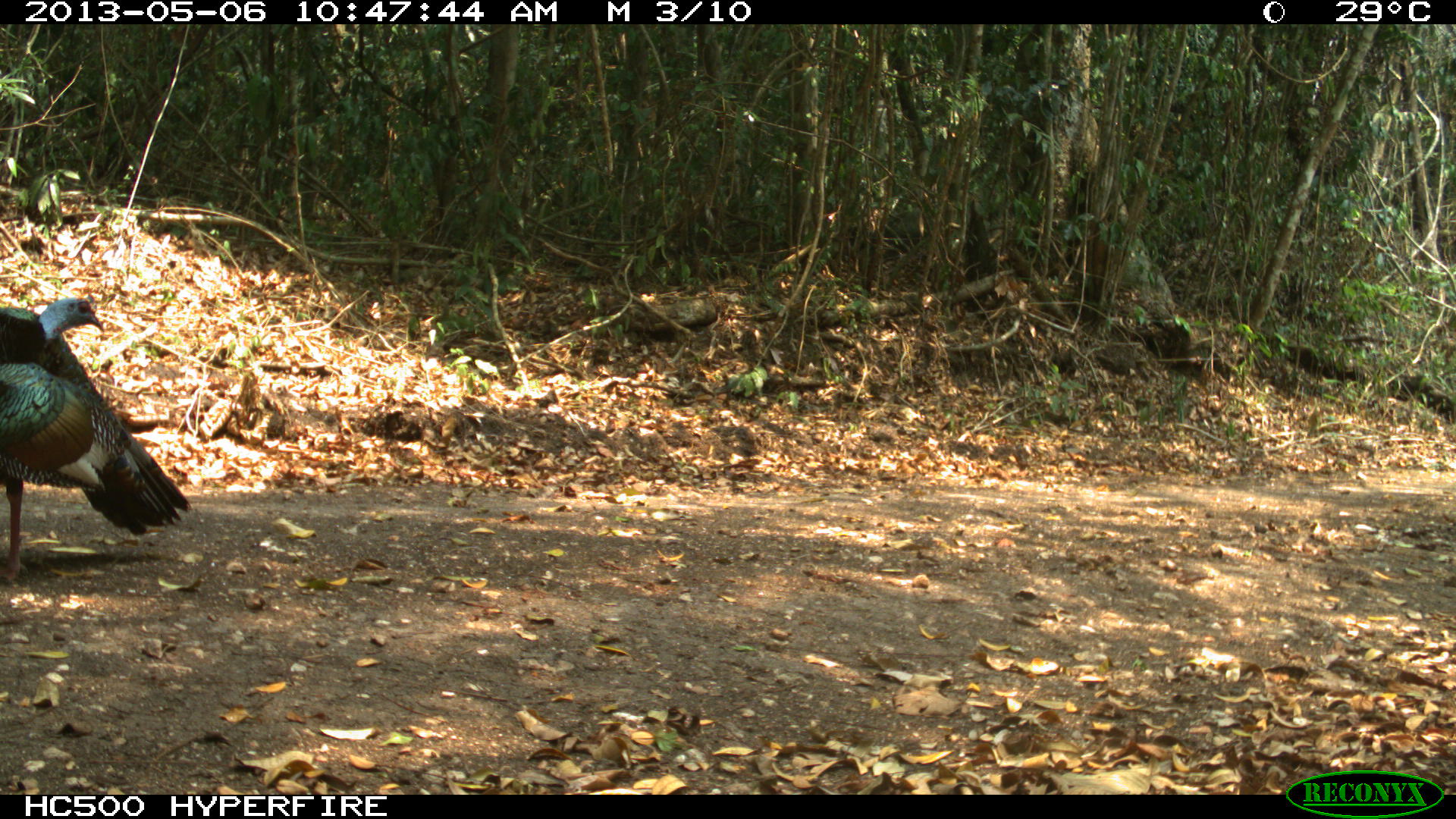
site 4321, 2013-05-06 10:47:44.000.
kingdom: Animalia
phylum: Chordata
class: Aves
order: Galliformes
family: Phasianidae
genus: Meleagris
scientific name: Meleagris ocellata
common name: ocellated turkey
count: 1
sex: male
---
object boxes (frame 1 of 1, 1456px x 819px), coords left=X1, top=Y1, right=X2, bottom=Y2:
meleagris ocellata: left=0, top=294, right=193, bottom=582